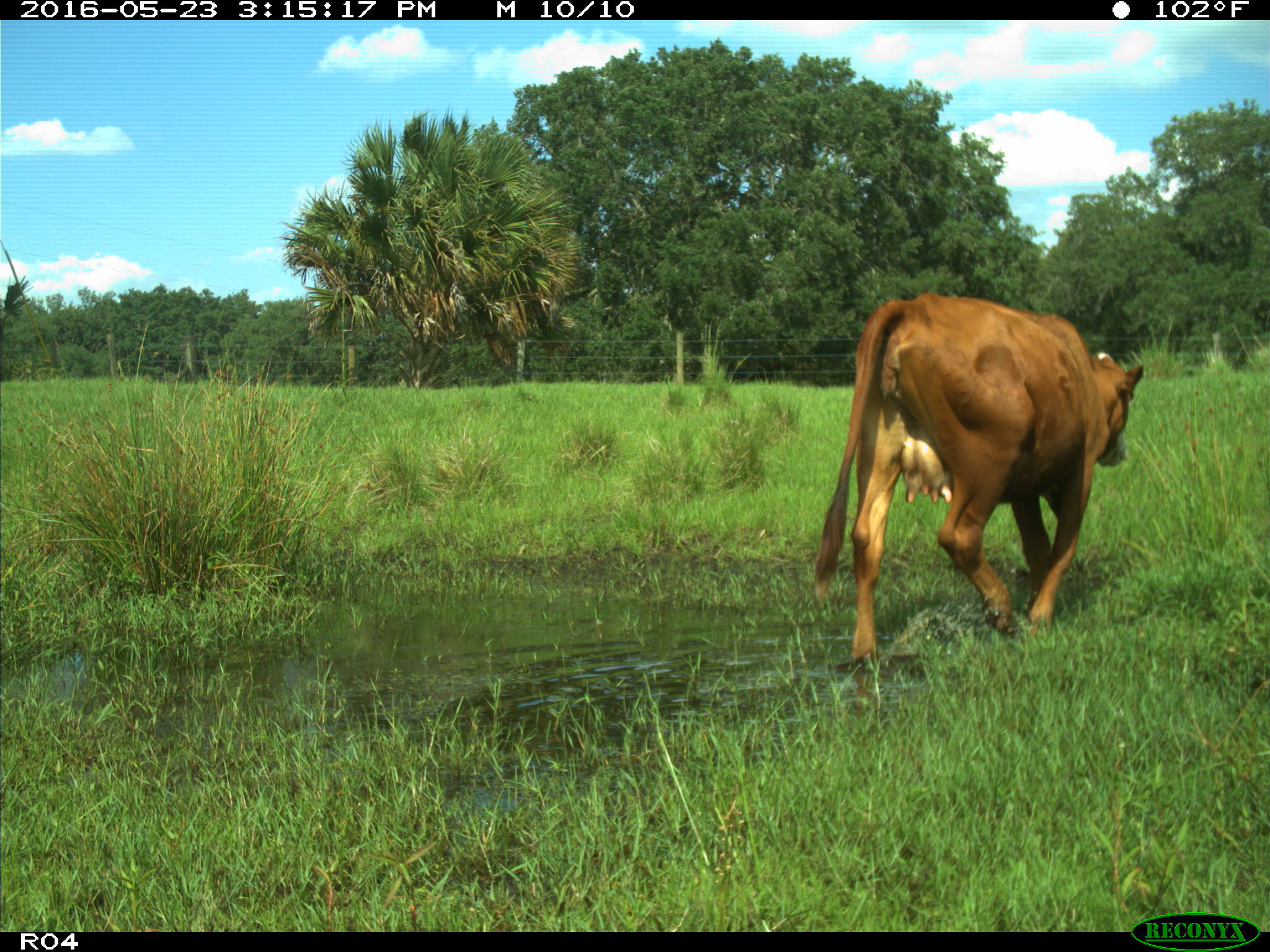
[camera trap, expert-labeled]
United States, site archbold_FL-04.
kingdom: Animalia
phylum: Chordata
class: Mammalia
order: Artiodactyla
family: Bovidae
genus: Bos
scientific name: Bos taurus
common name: domestic cow